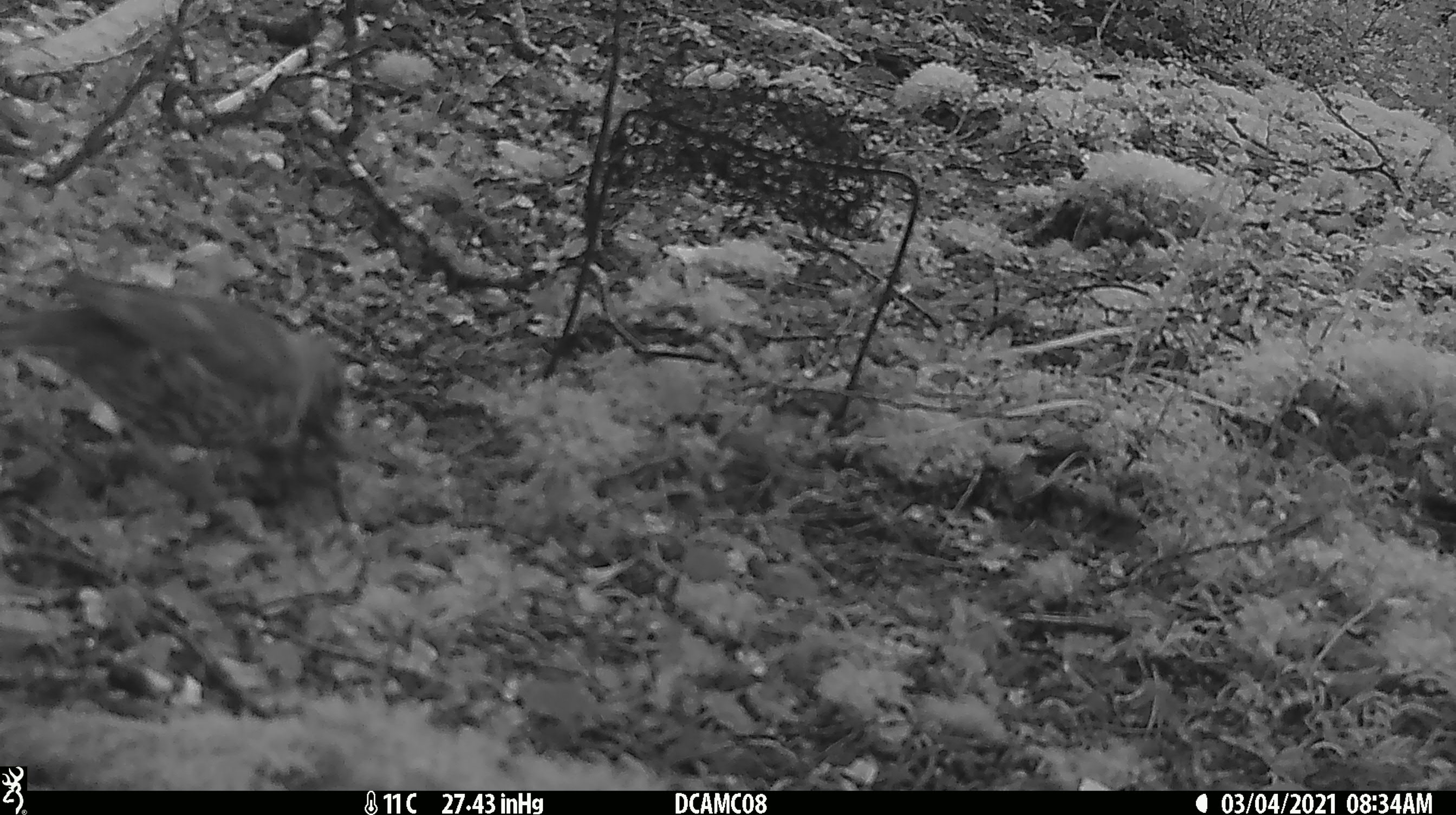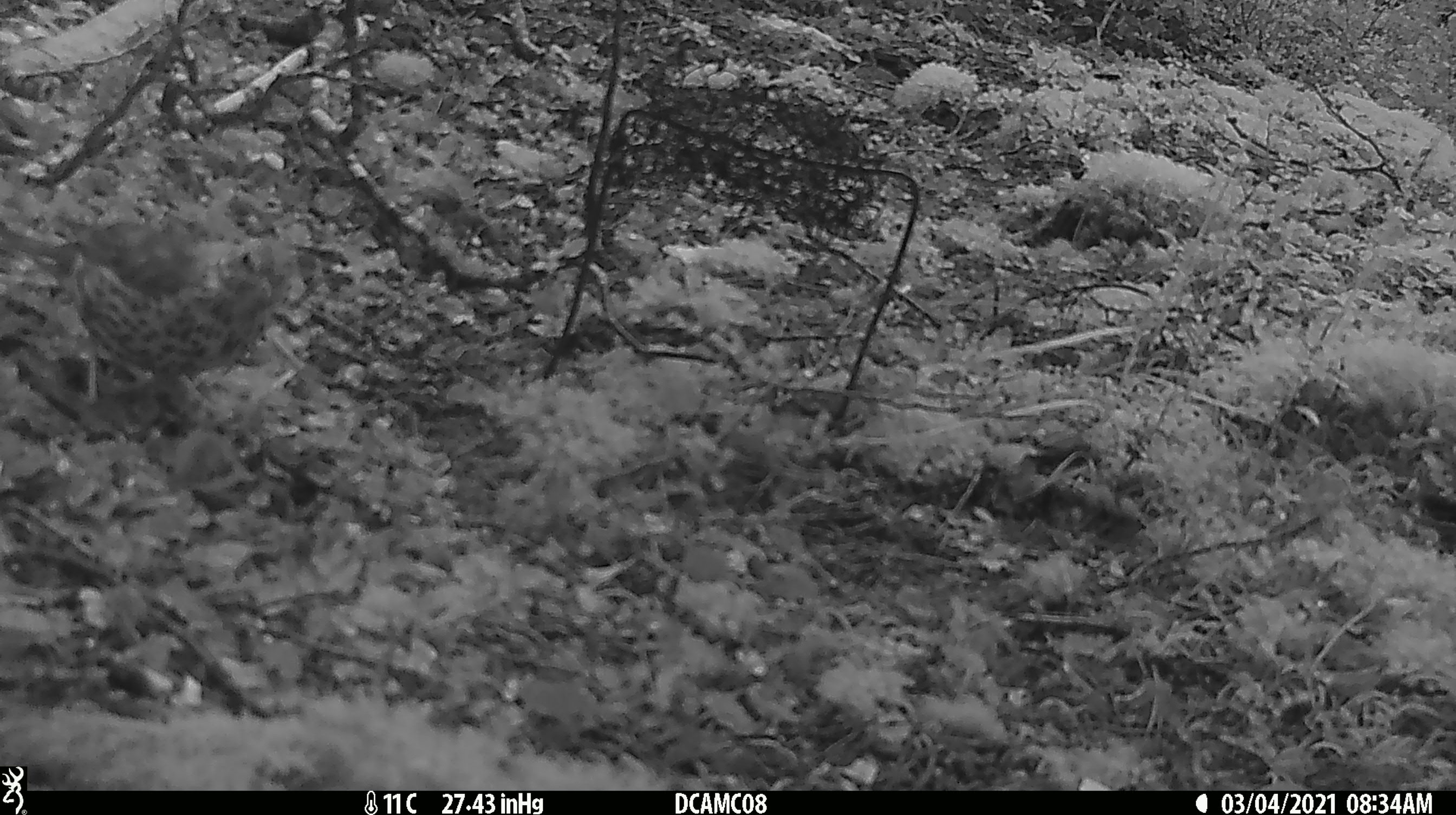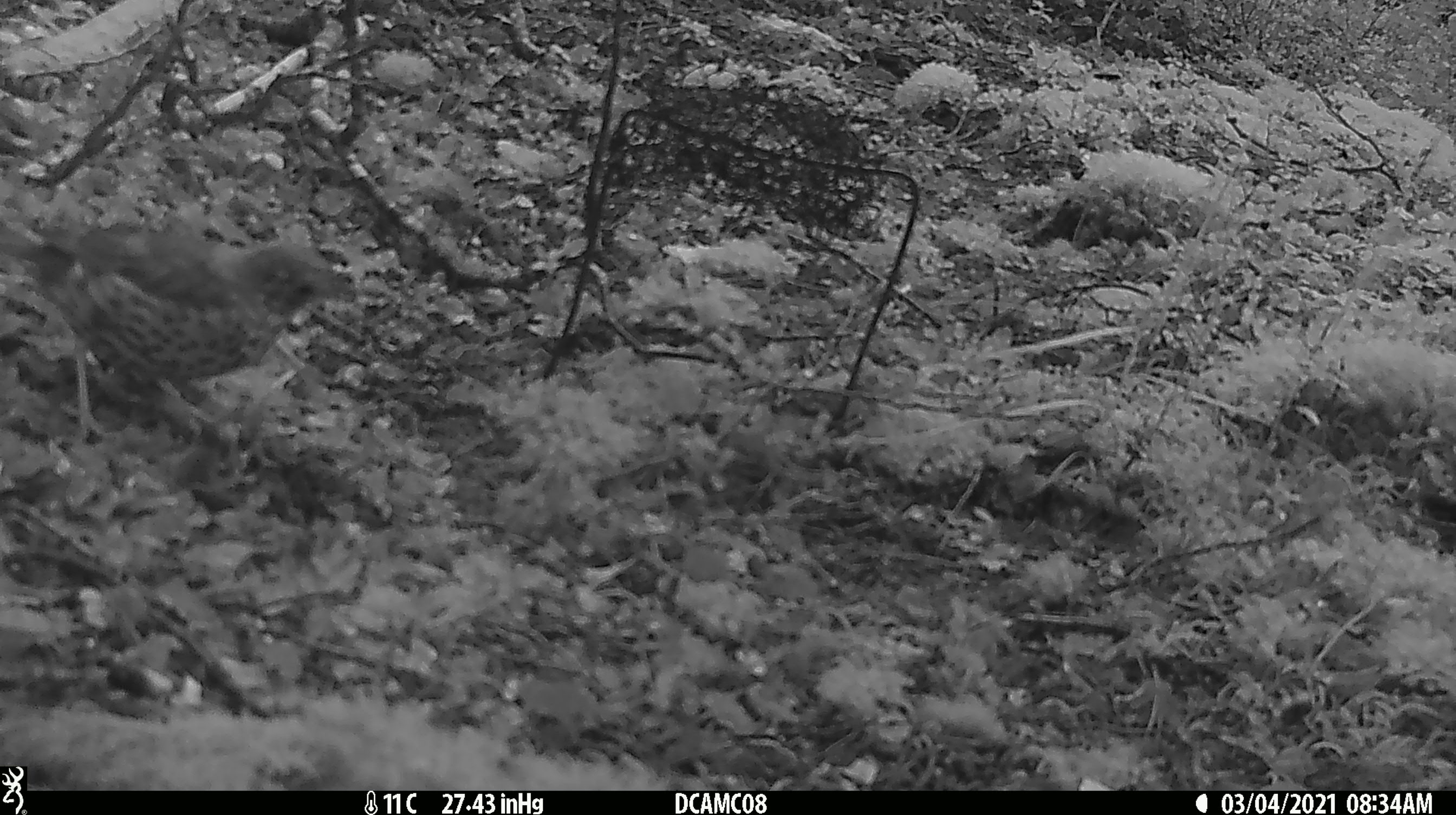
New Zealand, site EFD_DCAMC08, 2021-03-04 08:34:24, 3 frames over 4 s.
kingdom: Animalia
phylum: Chordata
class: Aves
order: Passeriformes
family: Turdidae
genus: Turdus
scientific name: Turdus philomelos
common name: song thrush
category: thrush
Thrush (song thrush) (Turdus philomelos).